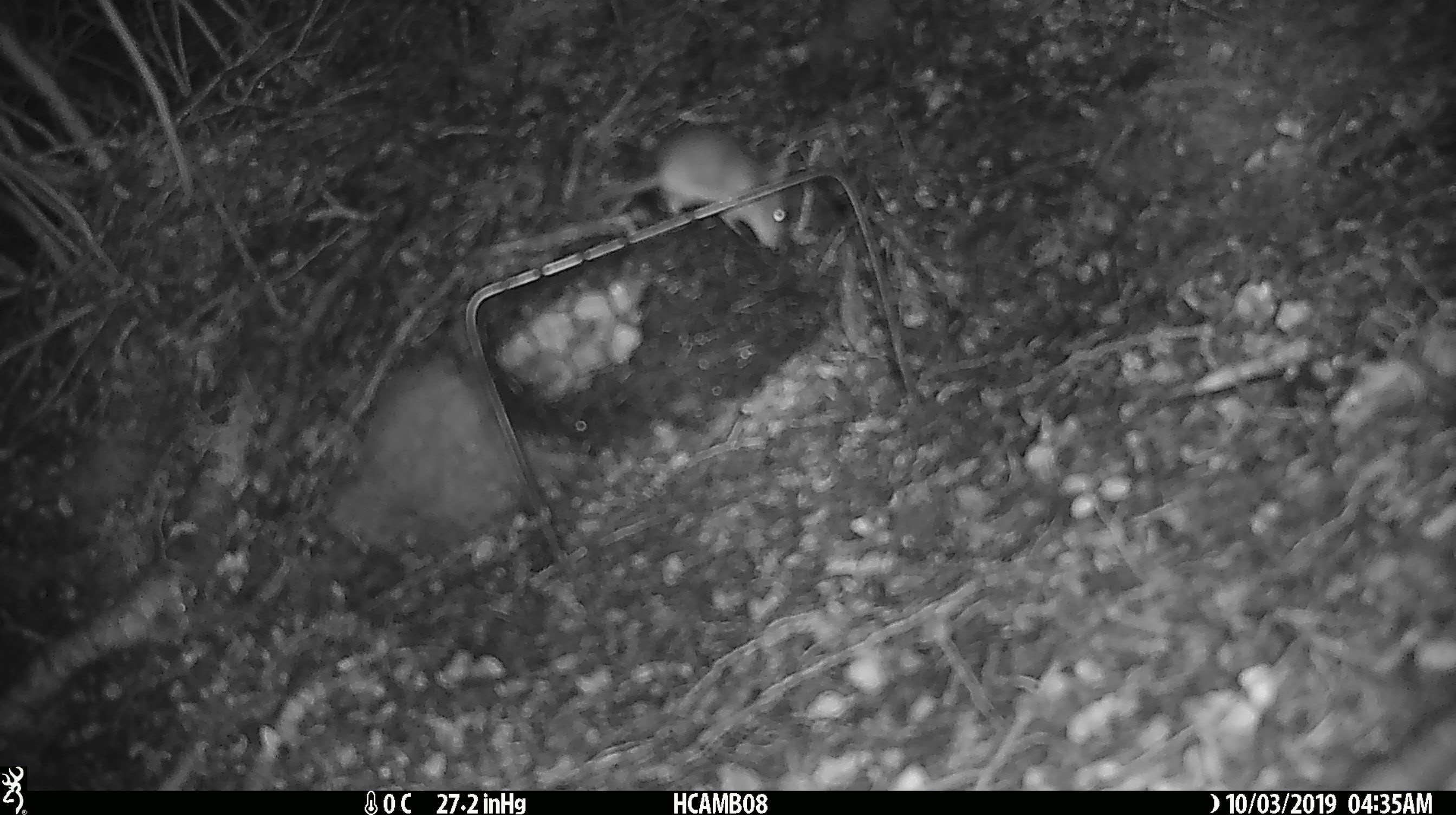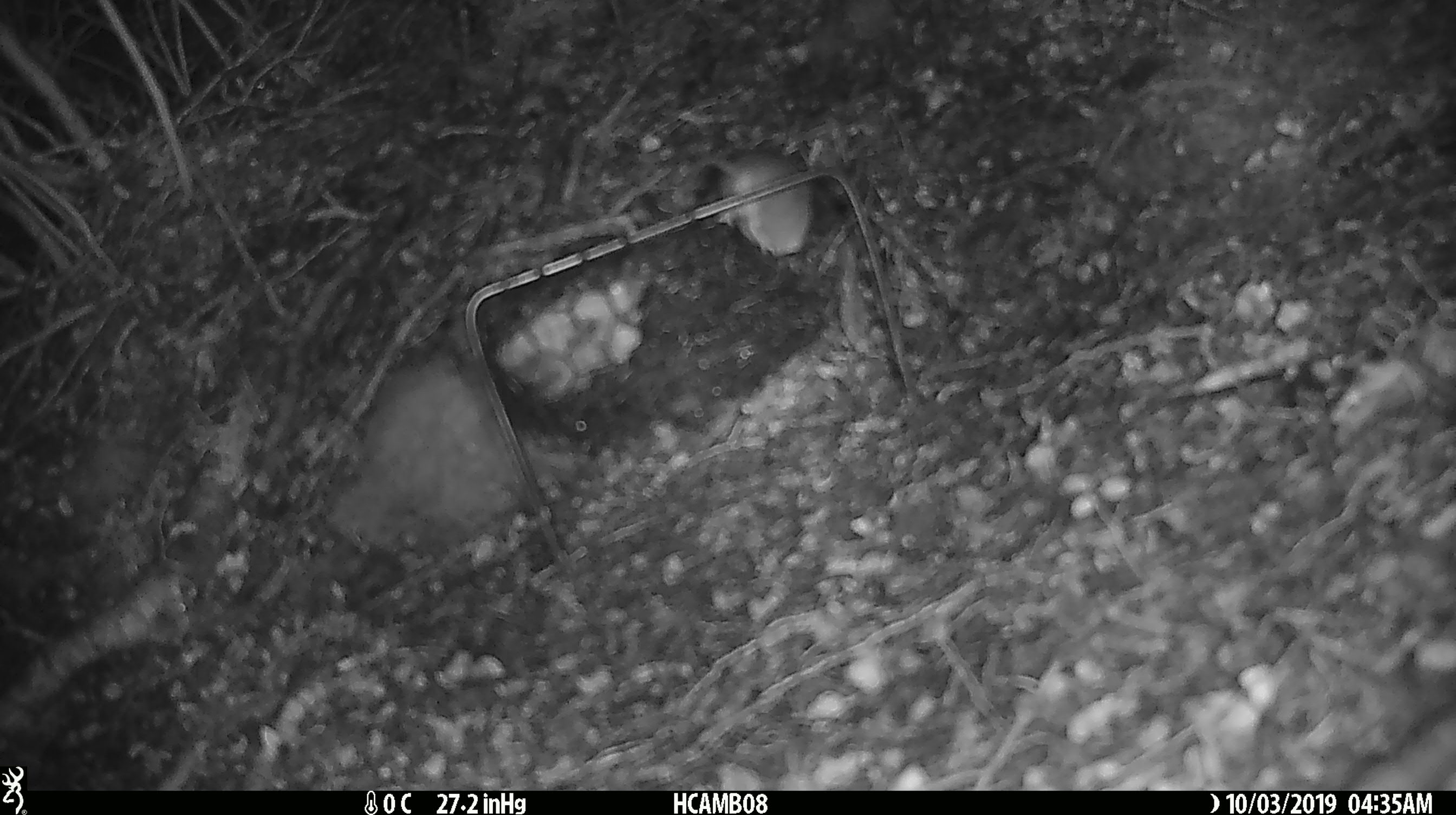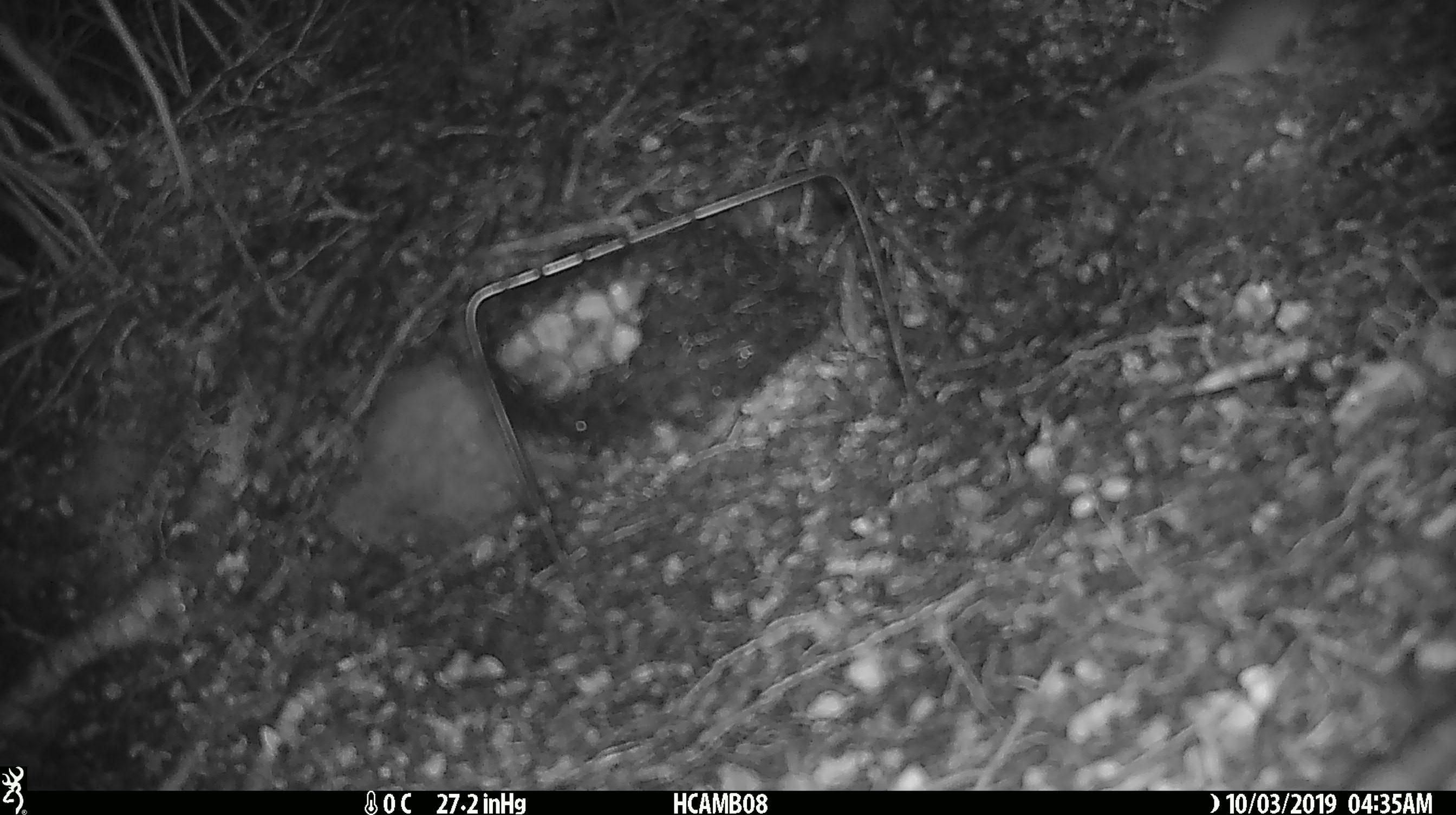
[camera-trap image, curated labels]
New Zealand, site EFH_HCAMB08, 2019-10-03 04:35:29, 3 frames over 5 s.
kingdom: Animalia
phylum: Chordata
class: Mammalia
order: Rodentia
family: Muridae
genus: Mus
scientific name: Mus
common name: mouse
Mouse (Mus).